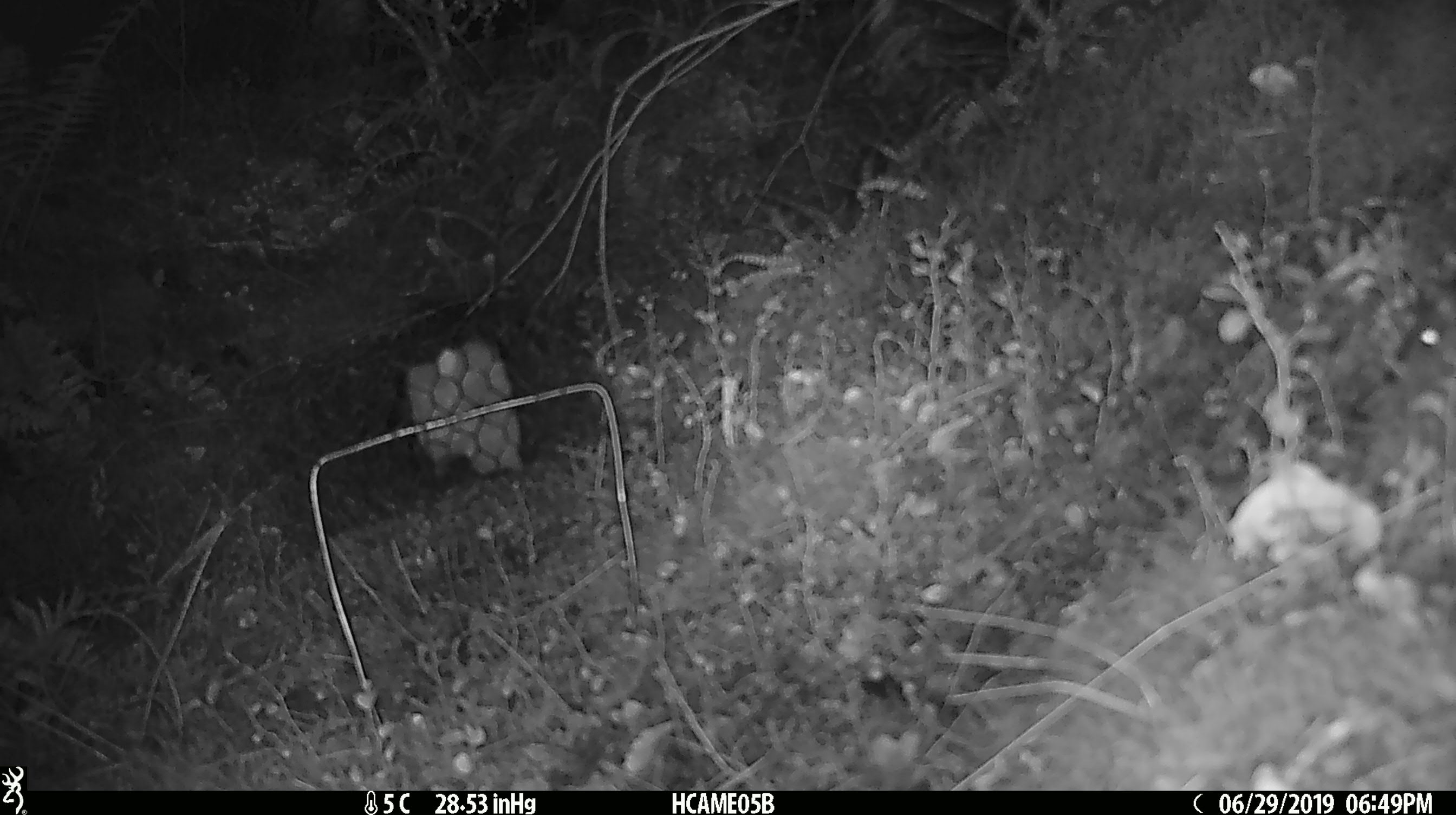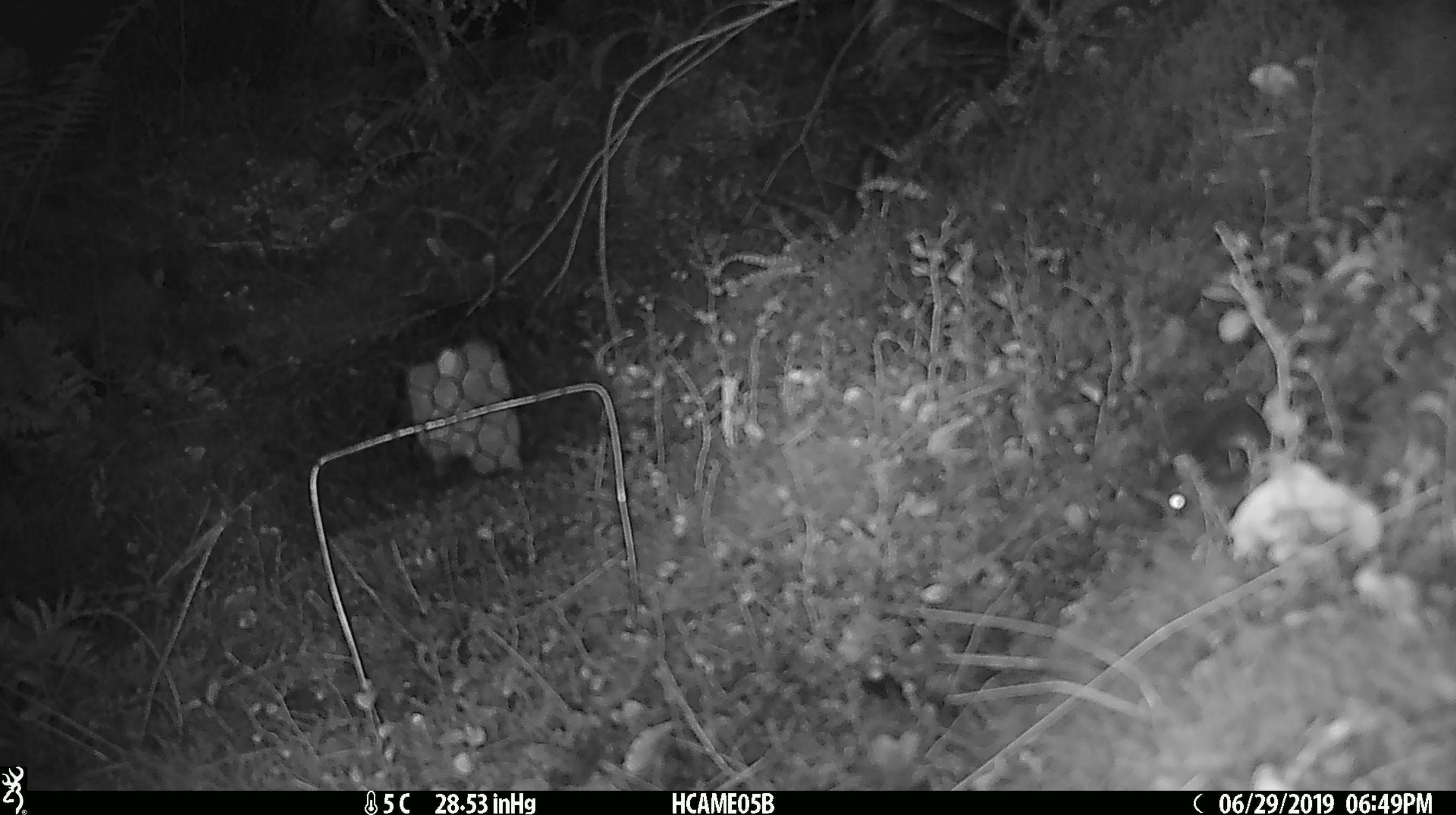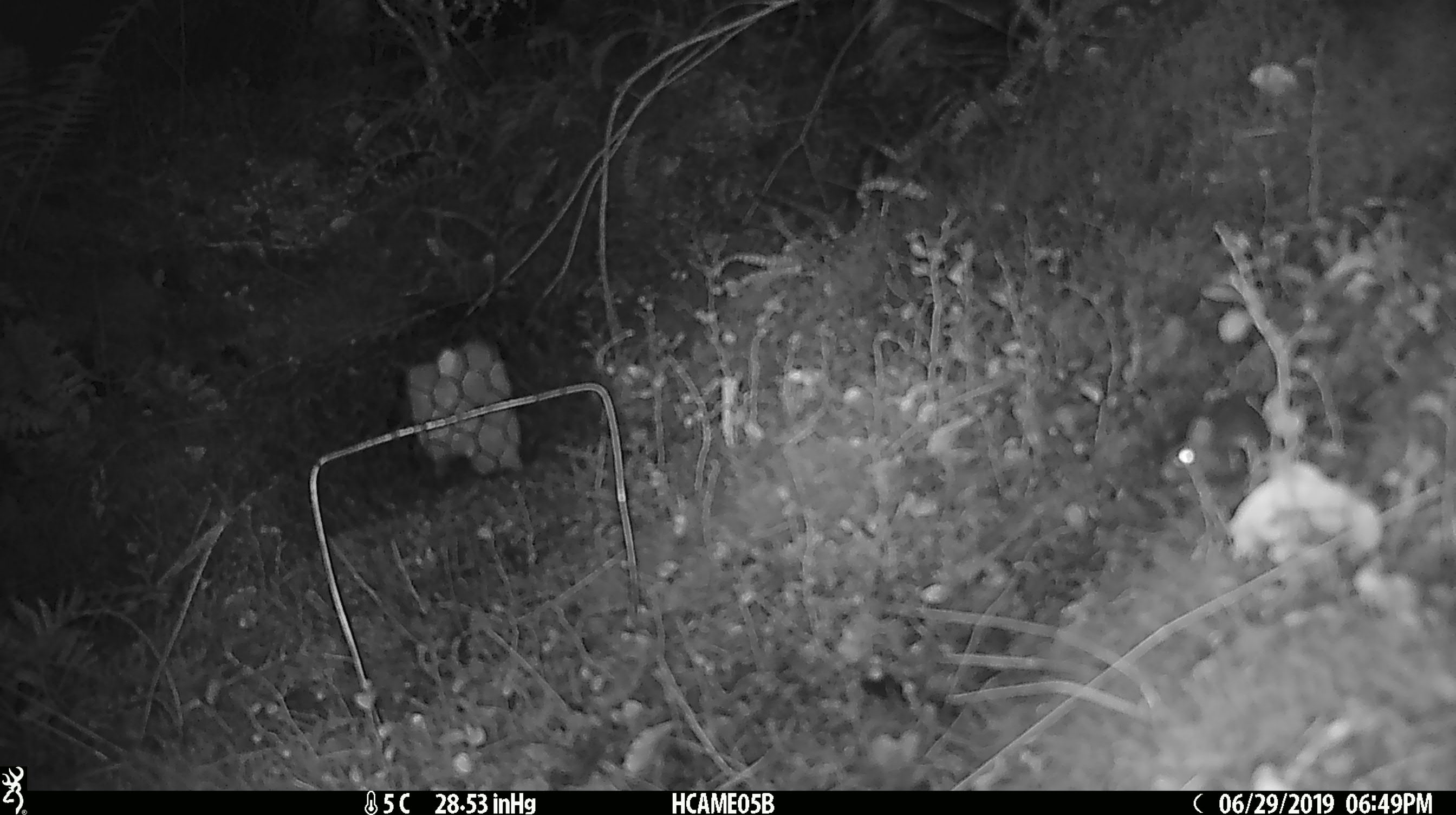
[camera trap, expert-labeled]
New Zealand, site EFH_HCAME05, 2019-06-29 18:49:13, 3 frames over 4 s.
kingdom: Animalia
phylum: Chordata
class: Mammalia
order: Rodentia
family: Muridae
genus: Mus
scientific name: Mus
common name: mouse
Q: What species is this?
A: Mouse (Mus).